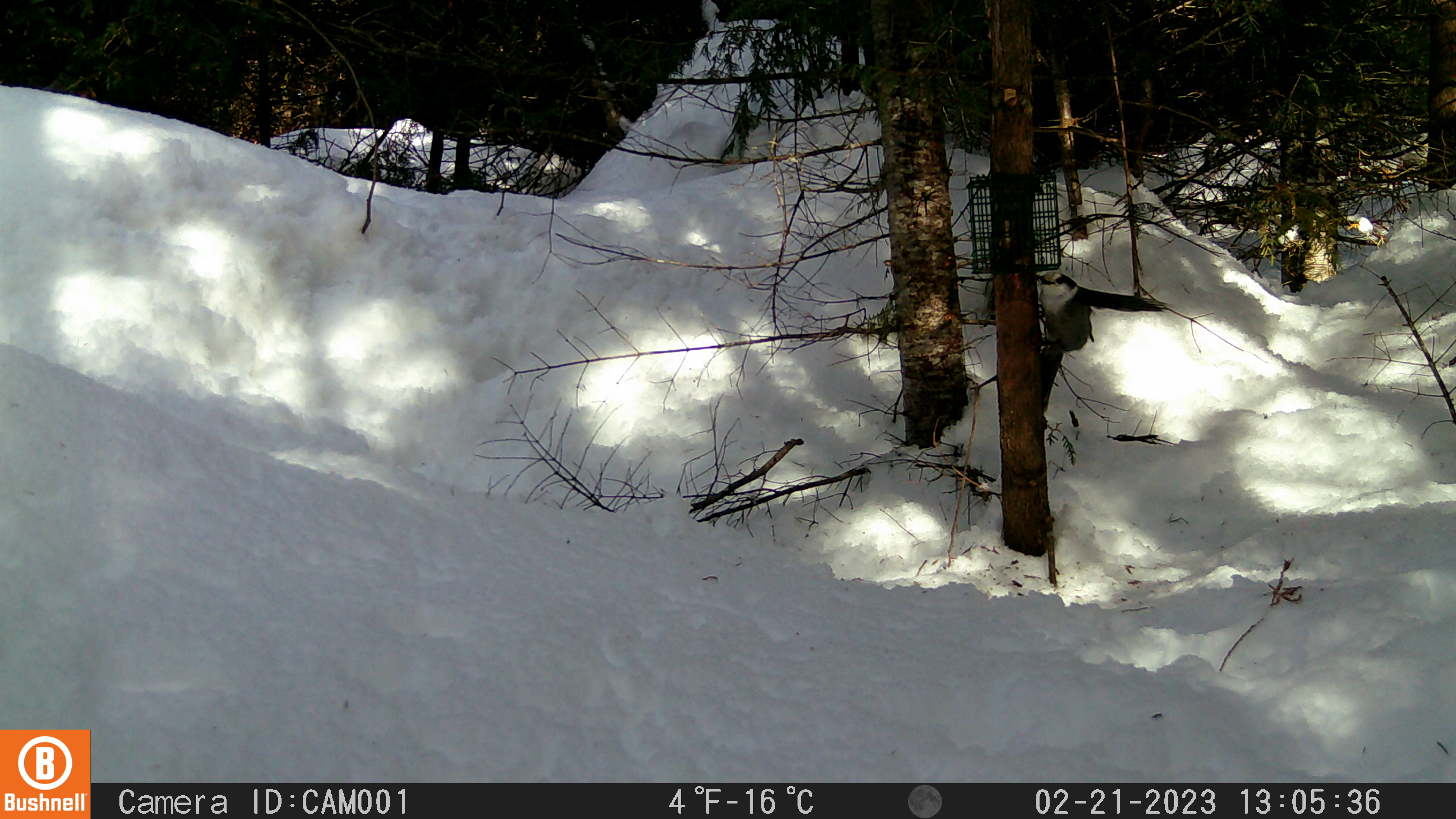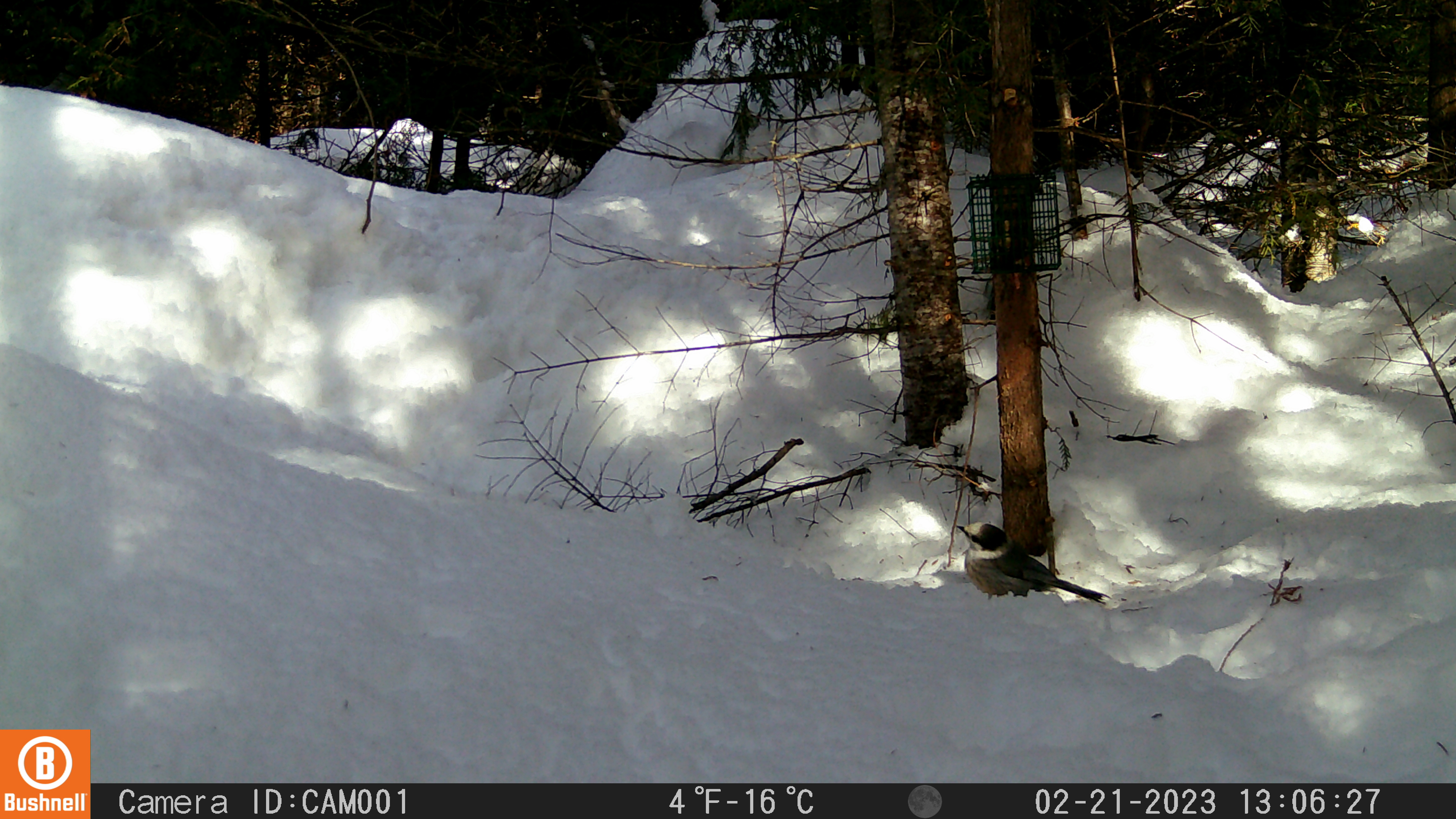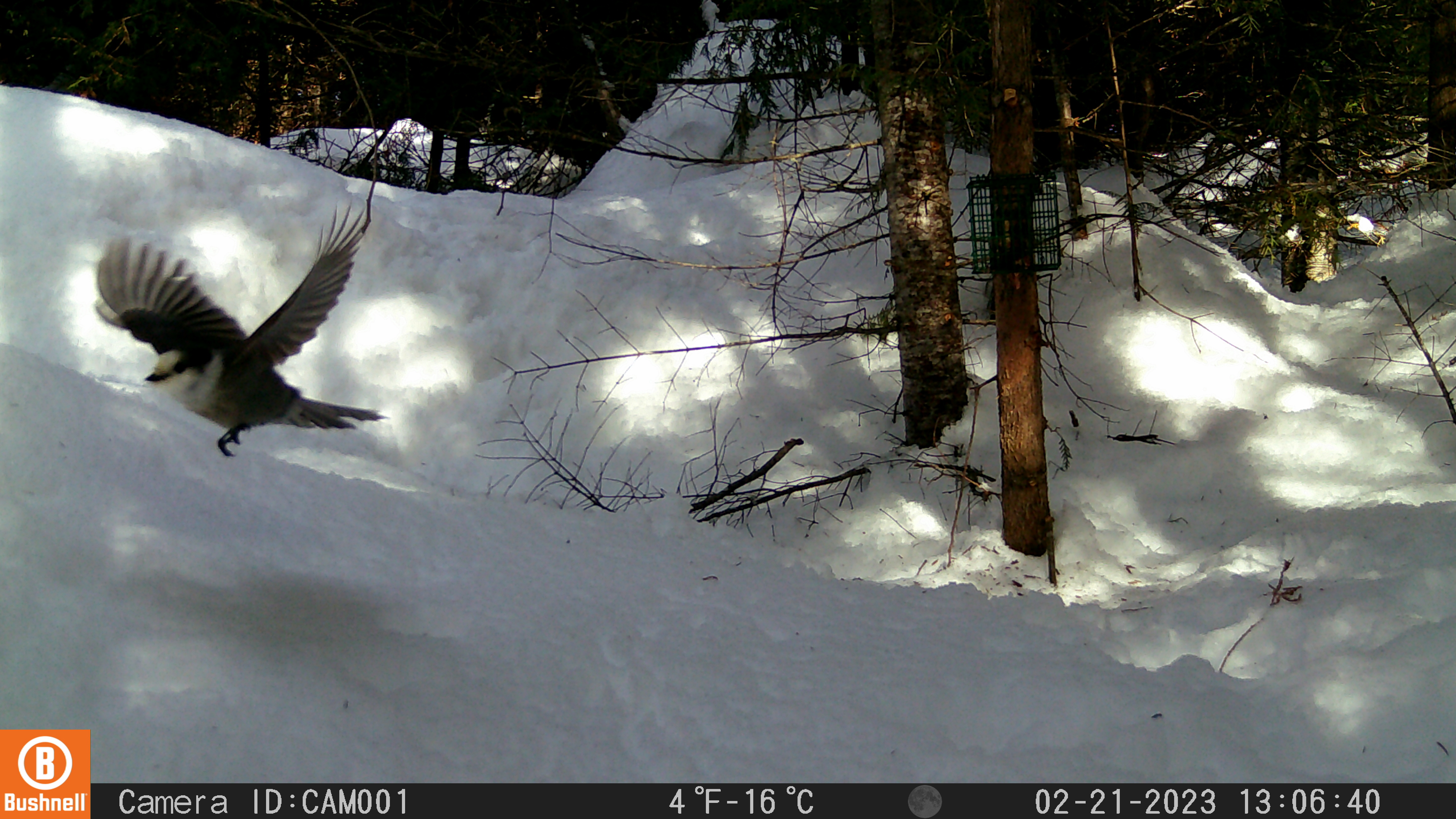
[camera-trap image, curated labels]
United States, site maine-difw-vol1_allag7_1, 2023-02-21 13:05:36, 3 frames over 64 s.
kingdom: Animalia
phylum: Chordata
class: Aves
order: Passeriformes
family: Corvidae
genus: Perisoreus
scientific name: Perisoreus canadensis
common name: canada jay